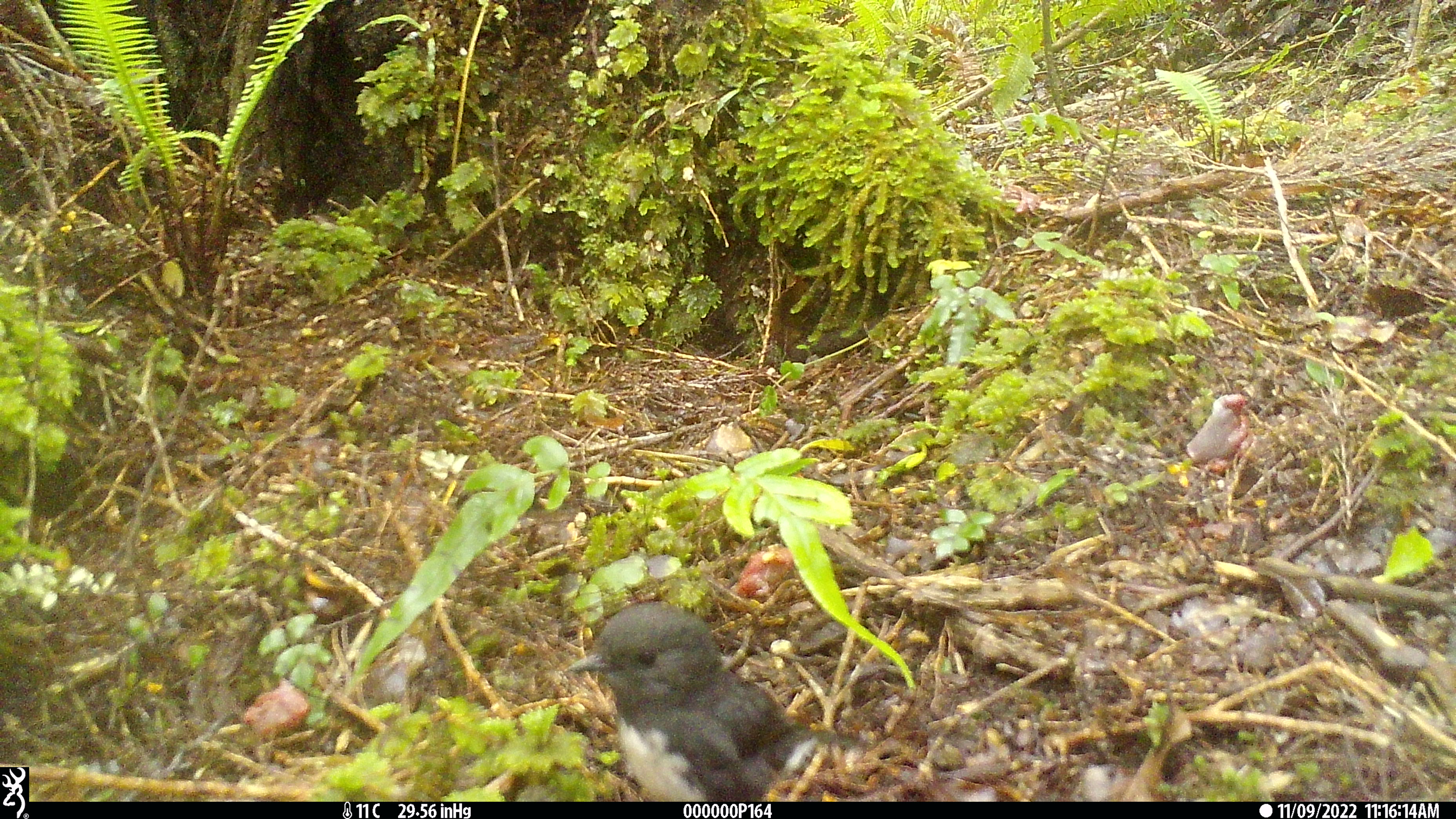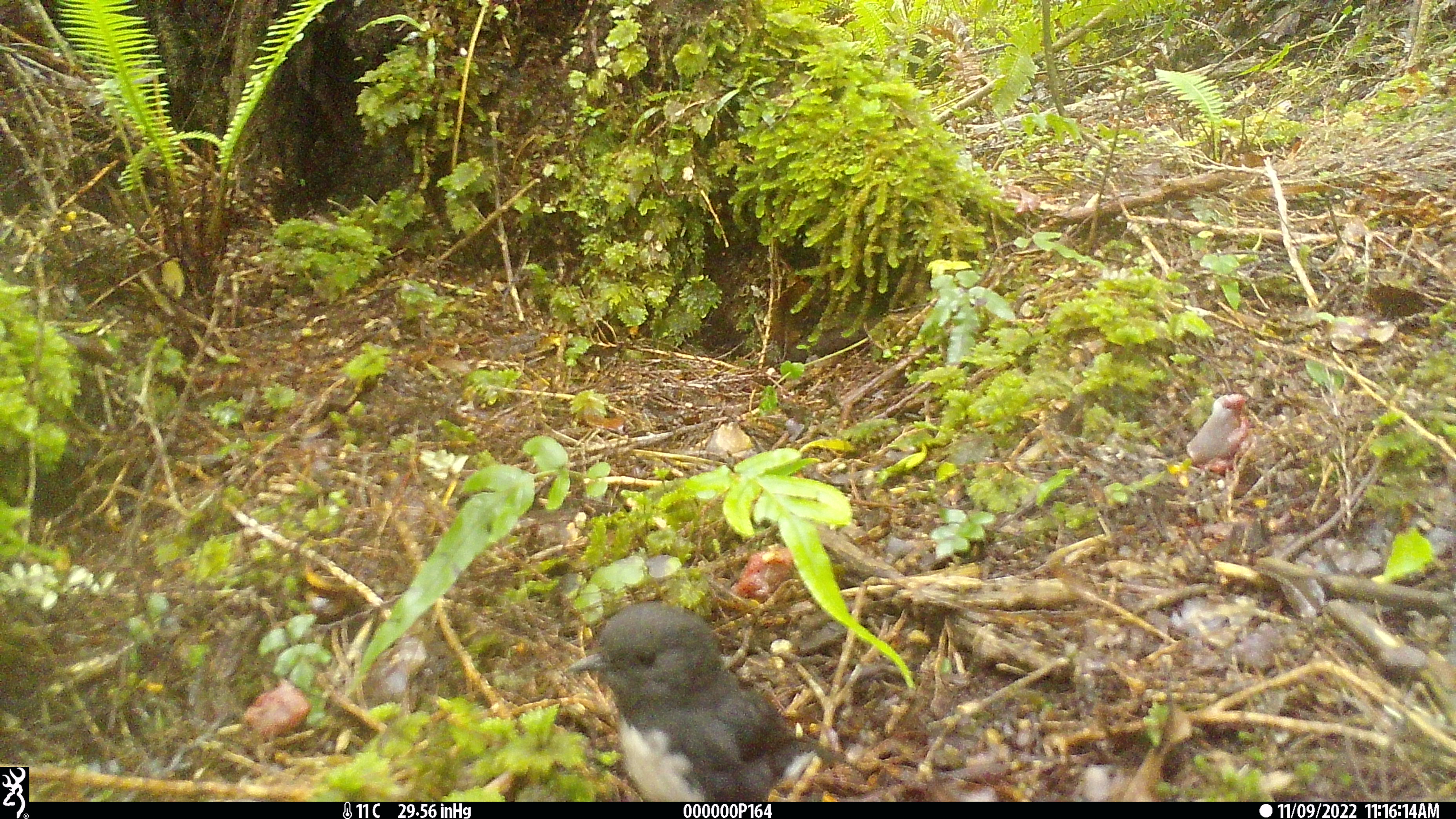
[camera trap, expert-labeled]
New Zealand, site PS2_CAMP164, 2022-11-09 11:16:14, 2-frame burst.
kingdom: Animalia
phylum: Chordata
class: Aves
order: Passeriformes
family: Petroicidae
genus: Petroica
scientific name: Petroica australis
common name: new zealand robin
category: robin